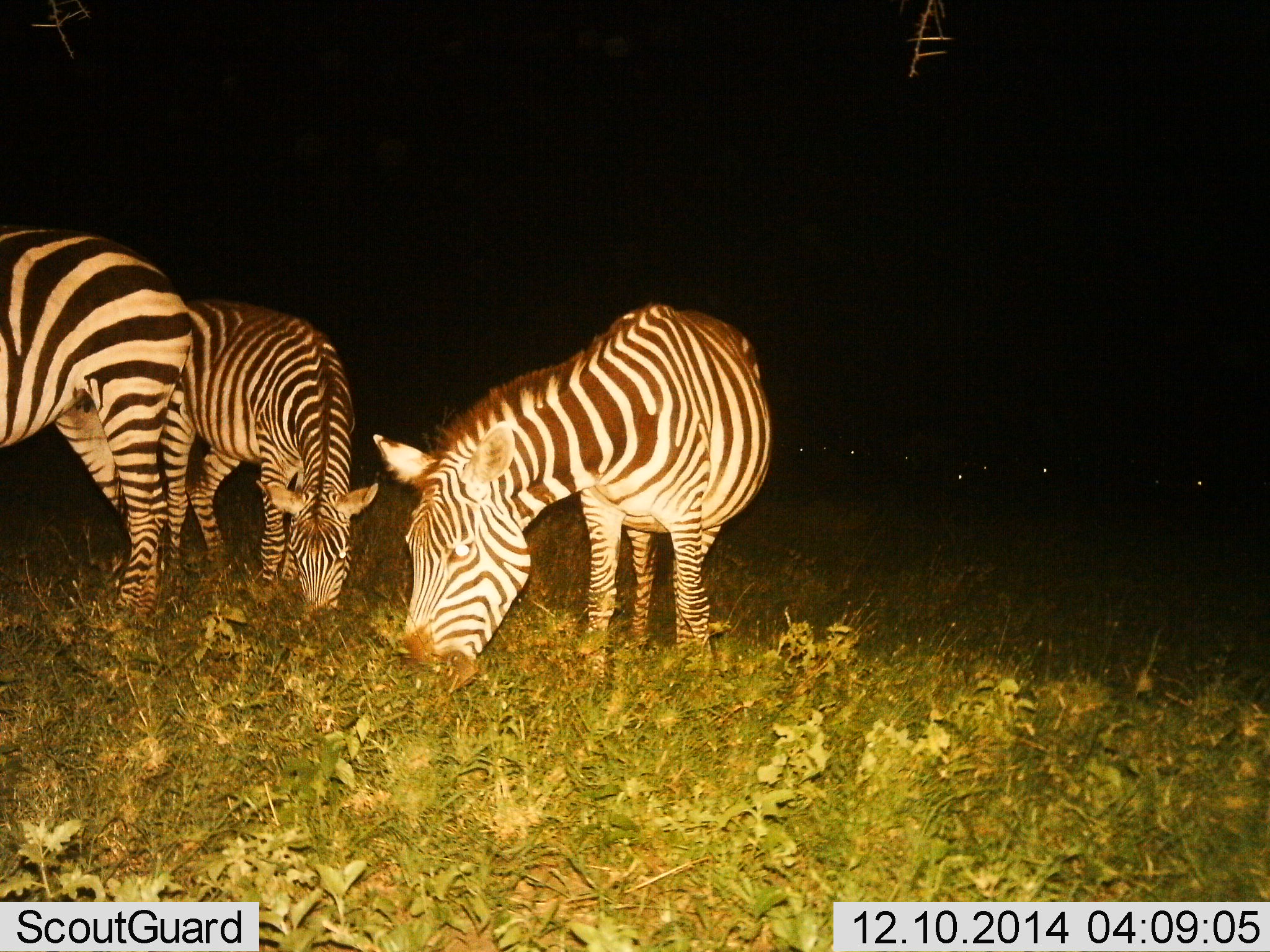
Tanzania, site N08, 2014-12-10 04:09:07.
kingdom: Animalia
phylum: Chordata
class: Mammalia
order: Perissodactyla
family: Equidae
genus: Equus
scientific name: Equus quagga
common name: plains zebra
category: zebra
Zebra (plains zebra) (Equus quagga), count 3. Behavior (volunteer vote fractions): standing 20%, resting 0%, moving 10%, interacting 0%. Young present (vote fraction): 0%. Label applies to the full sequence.